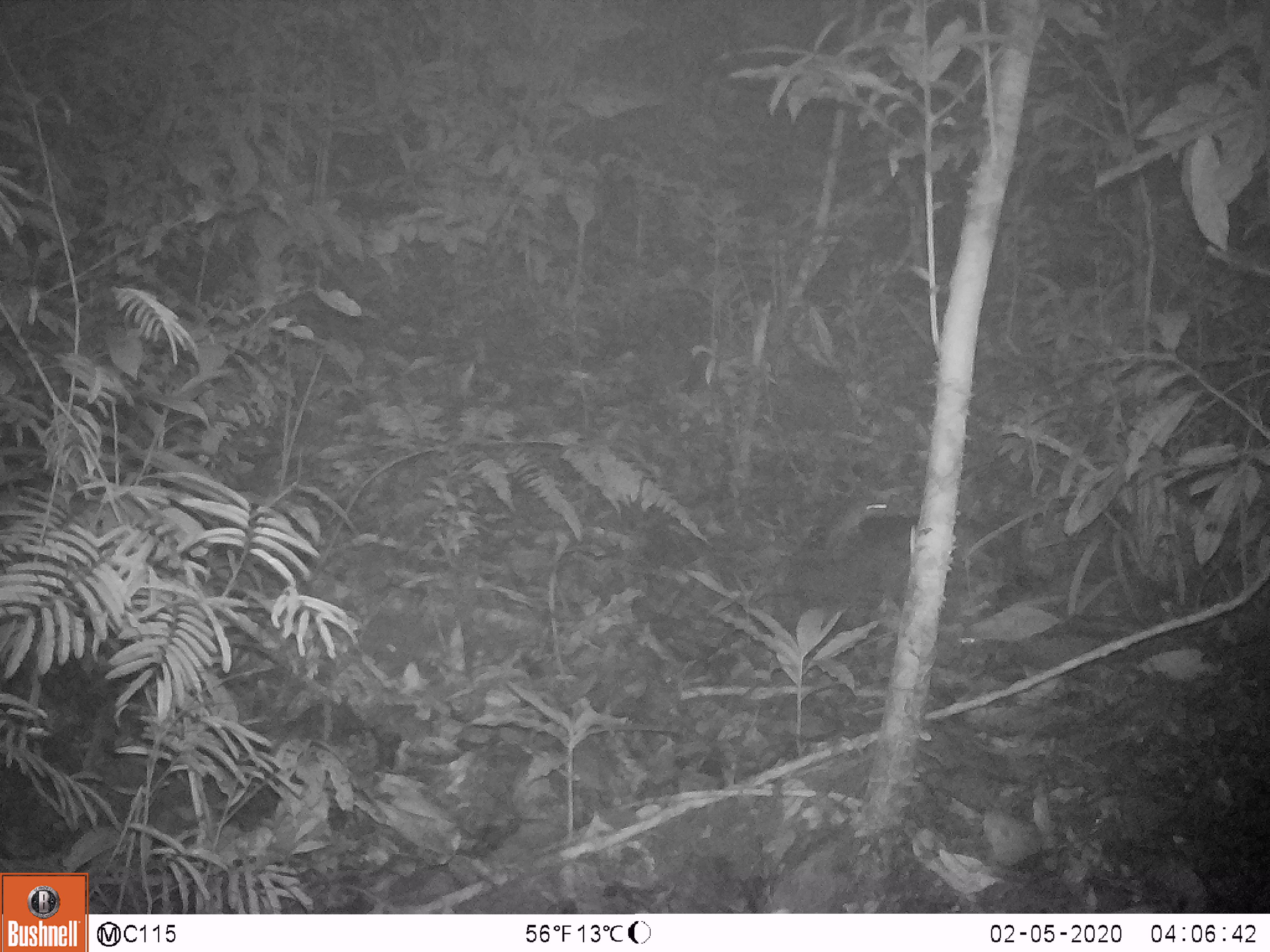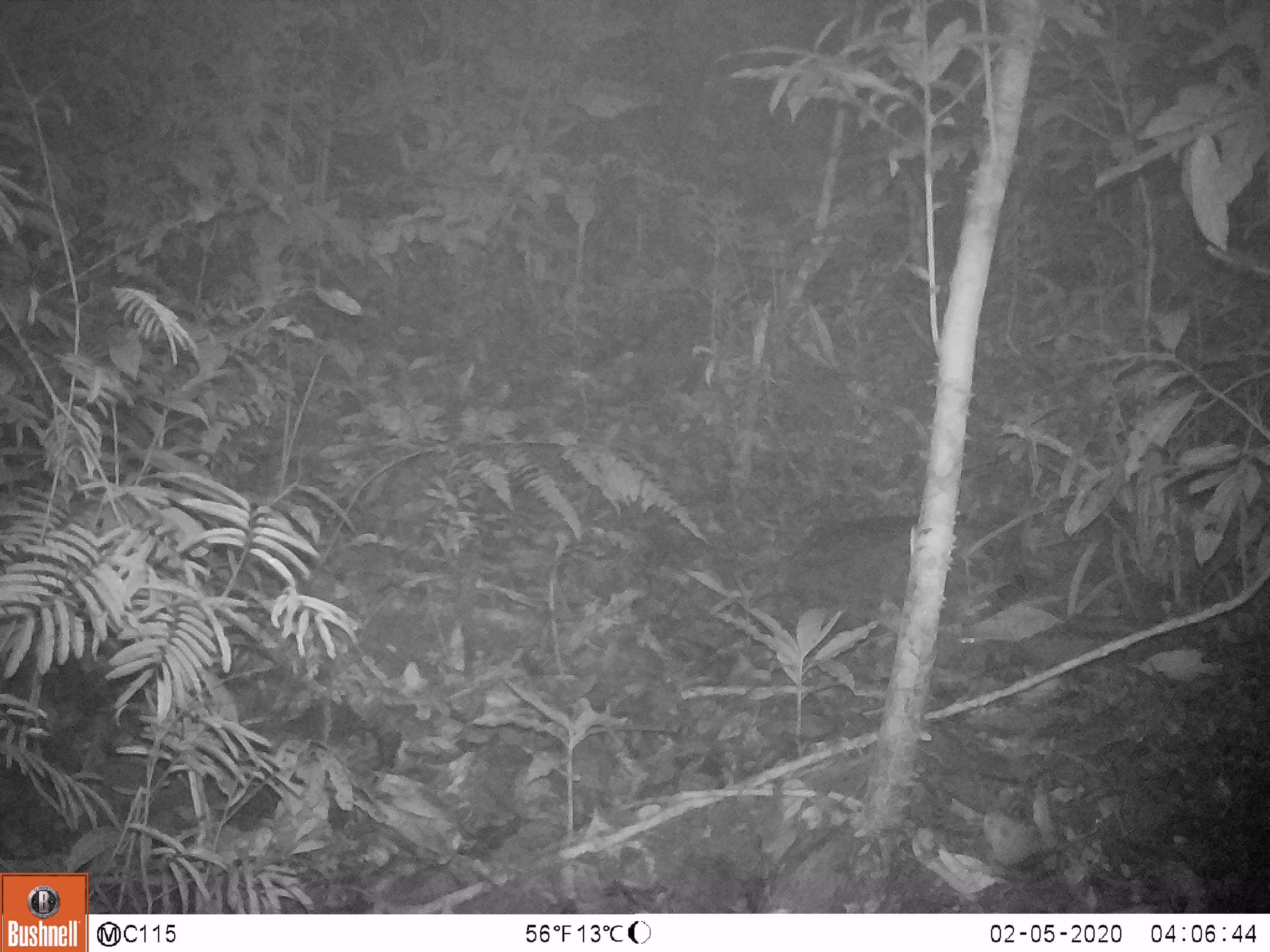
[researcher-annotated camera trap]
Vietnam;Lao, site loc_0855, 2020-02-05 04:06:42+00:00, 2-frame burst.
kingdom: Animalia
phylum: Chordata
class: Mammalia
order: Rodentia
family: Muridae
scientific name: Muridae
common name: old-world mice and rats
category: unidentified murid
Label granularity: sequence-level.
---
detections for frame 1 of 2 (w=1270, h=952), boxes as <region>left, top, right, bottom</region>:
unidentified murid: <region>814, 471, 915, 556</region>